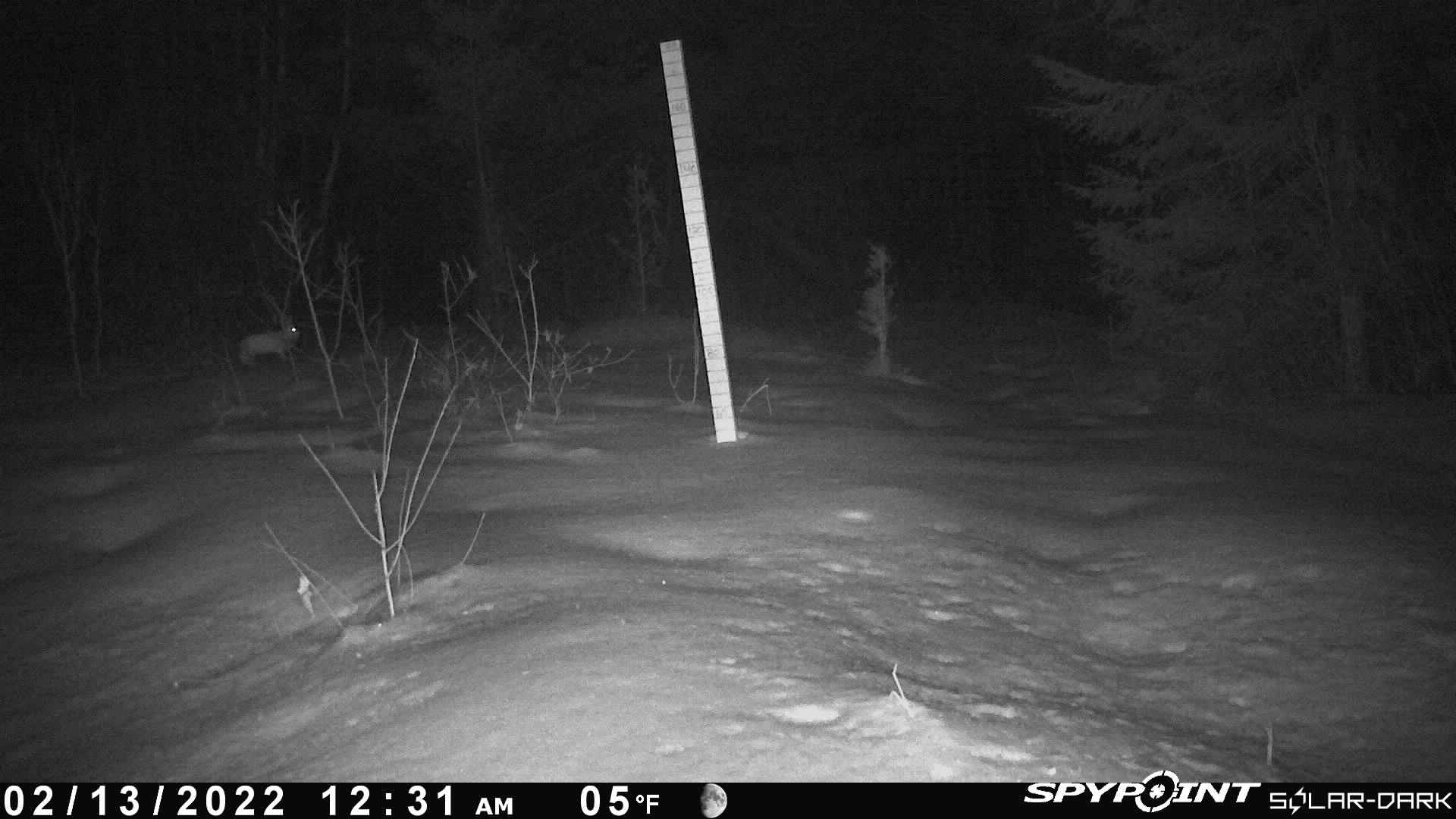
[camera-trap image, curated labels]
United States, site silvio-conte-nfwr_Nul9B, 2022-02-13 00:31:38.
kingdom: Animalia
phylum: Chordata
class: Mammalia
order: Lagomorpha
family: Leporidae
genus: Lepus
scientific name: Lepus americanus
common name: snowshoe hare